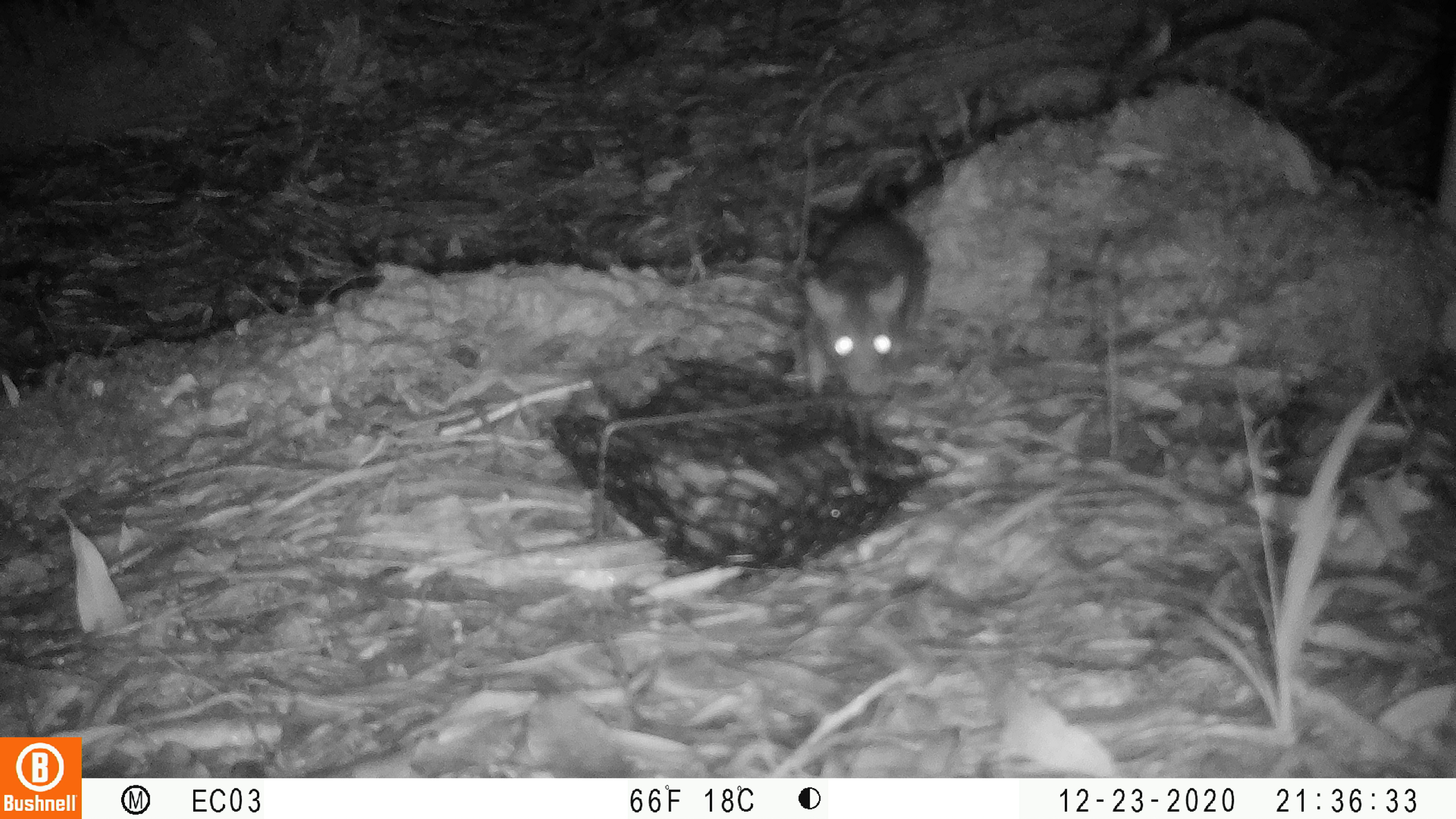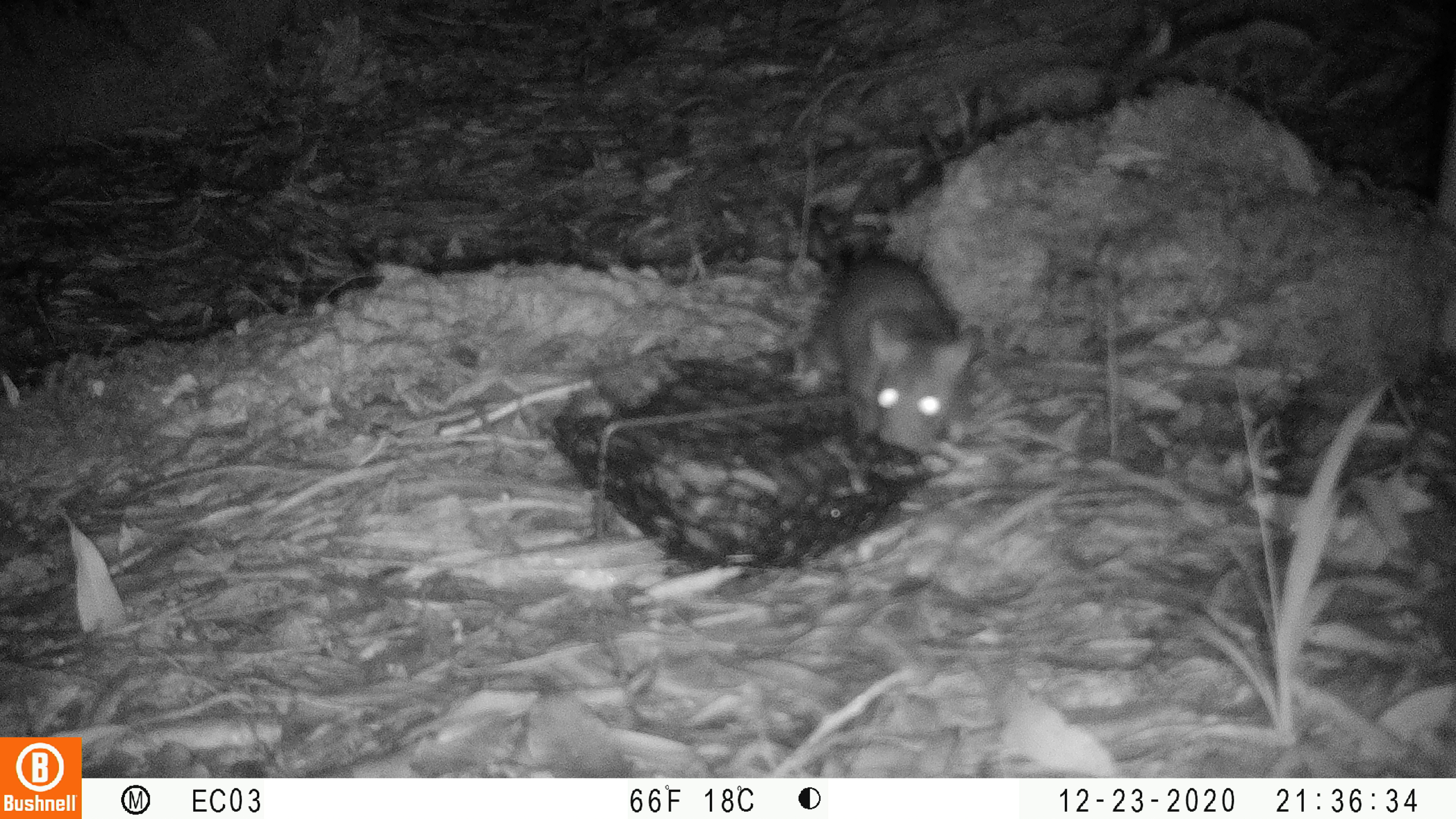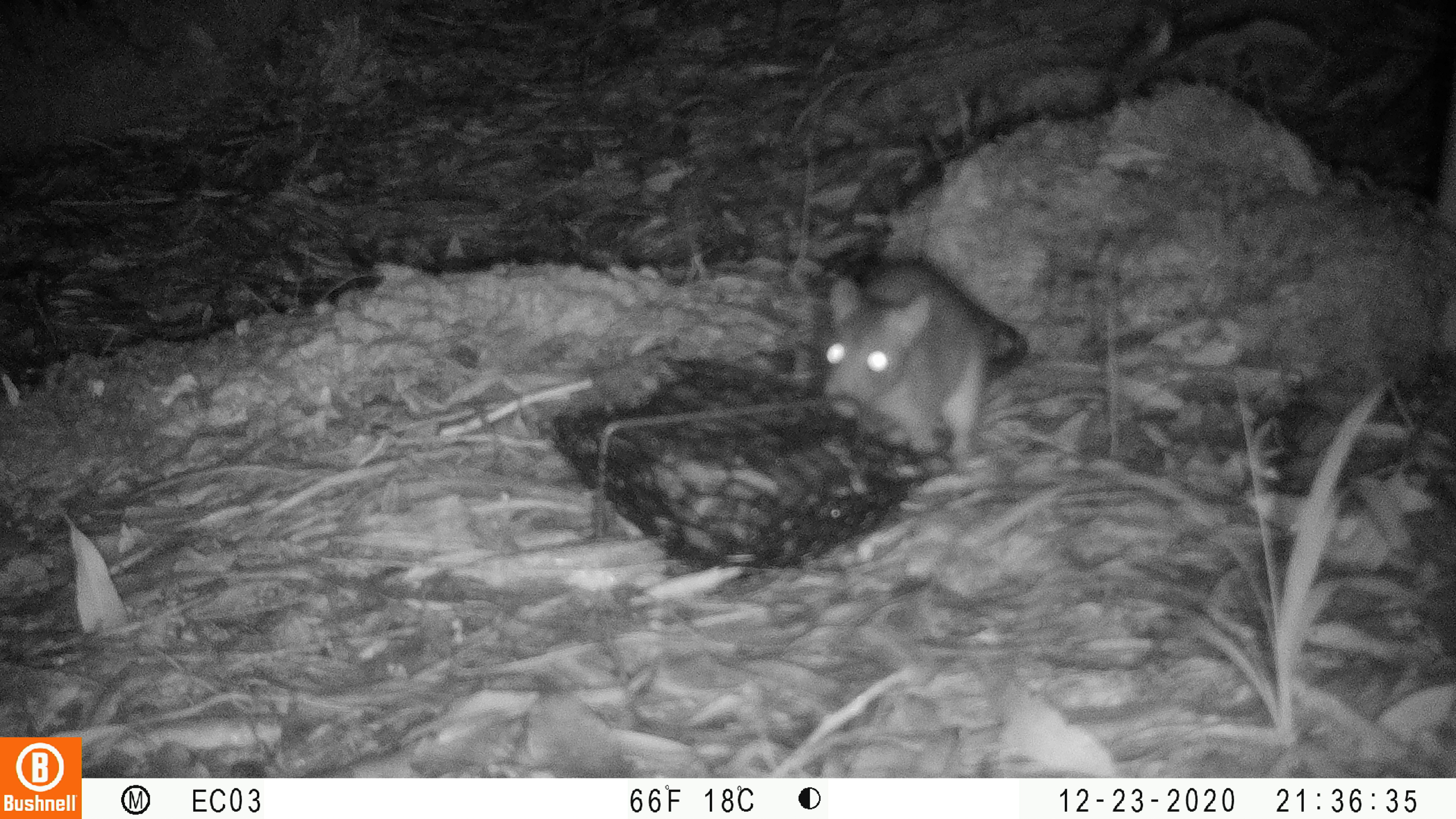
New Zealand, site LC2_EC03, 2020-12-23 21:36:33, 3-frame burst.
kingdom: Animalia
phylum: Chordata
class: Mammalia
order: Rodentia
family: Muridae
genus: Rattus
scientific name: Rattus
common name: rat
Rat (Rattus).